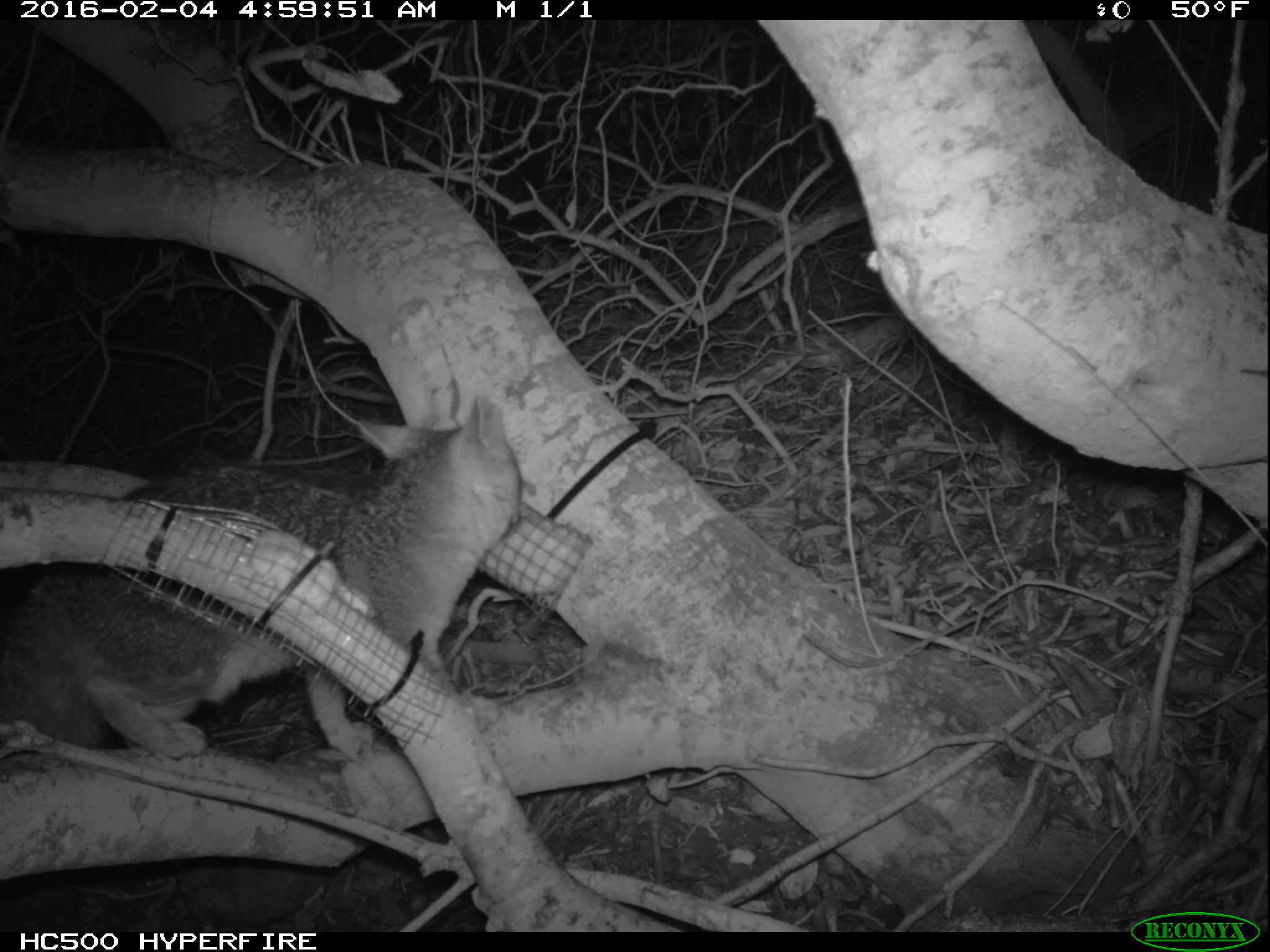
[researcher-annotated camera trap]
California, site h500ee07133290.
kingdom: Animalia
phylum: Chordata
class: Mammalia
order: Carnivora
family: Canidae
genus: Urocyon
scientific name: Urocyon littoralis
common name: island fox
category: fox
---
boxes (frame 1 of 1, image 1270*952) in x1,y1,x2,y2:
fox: 0,397,525,762